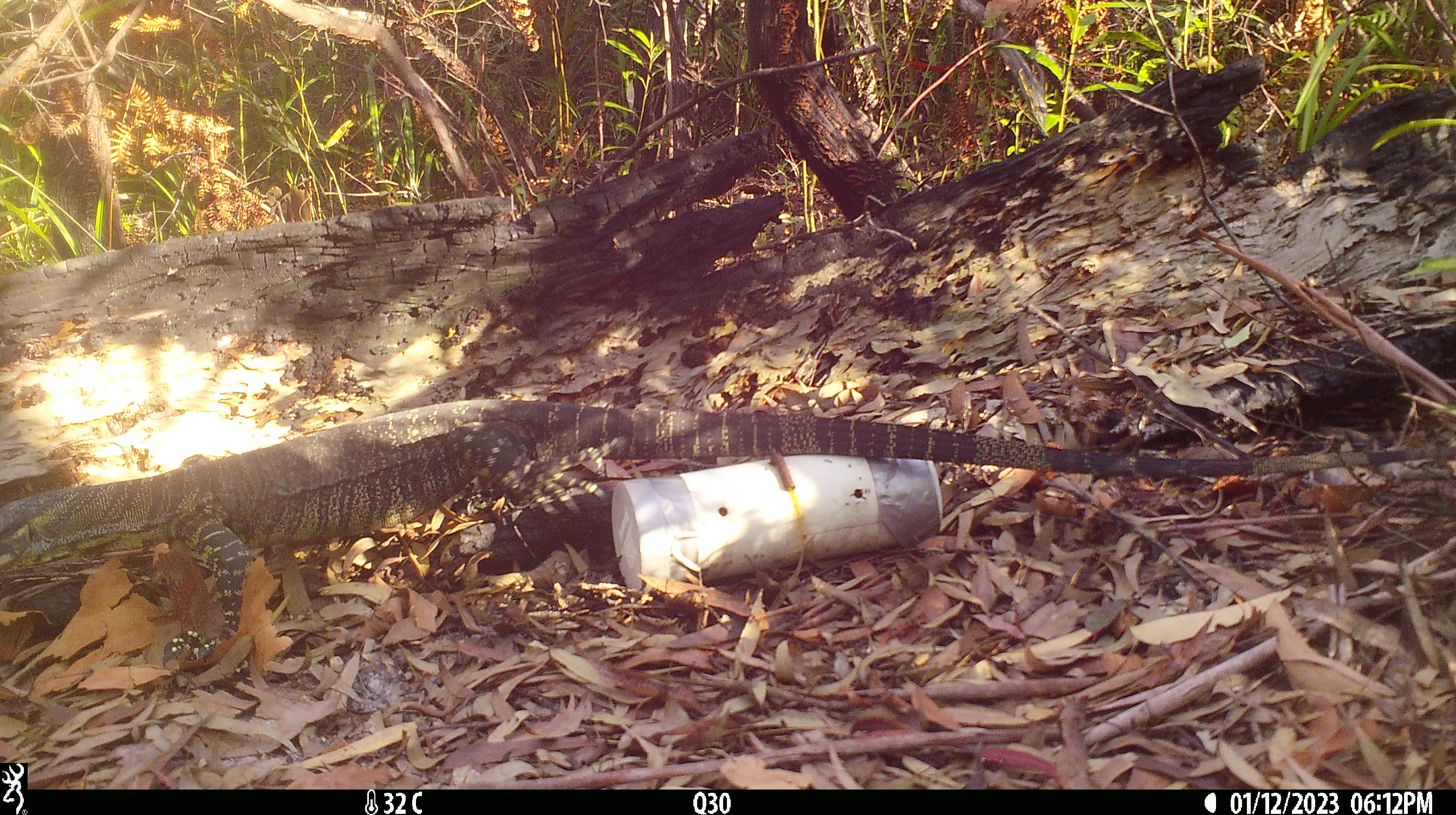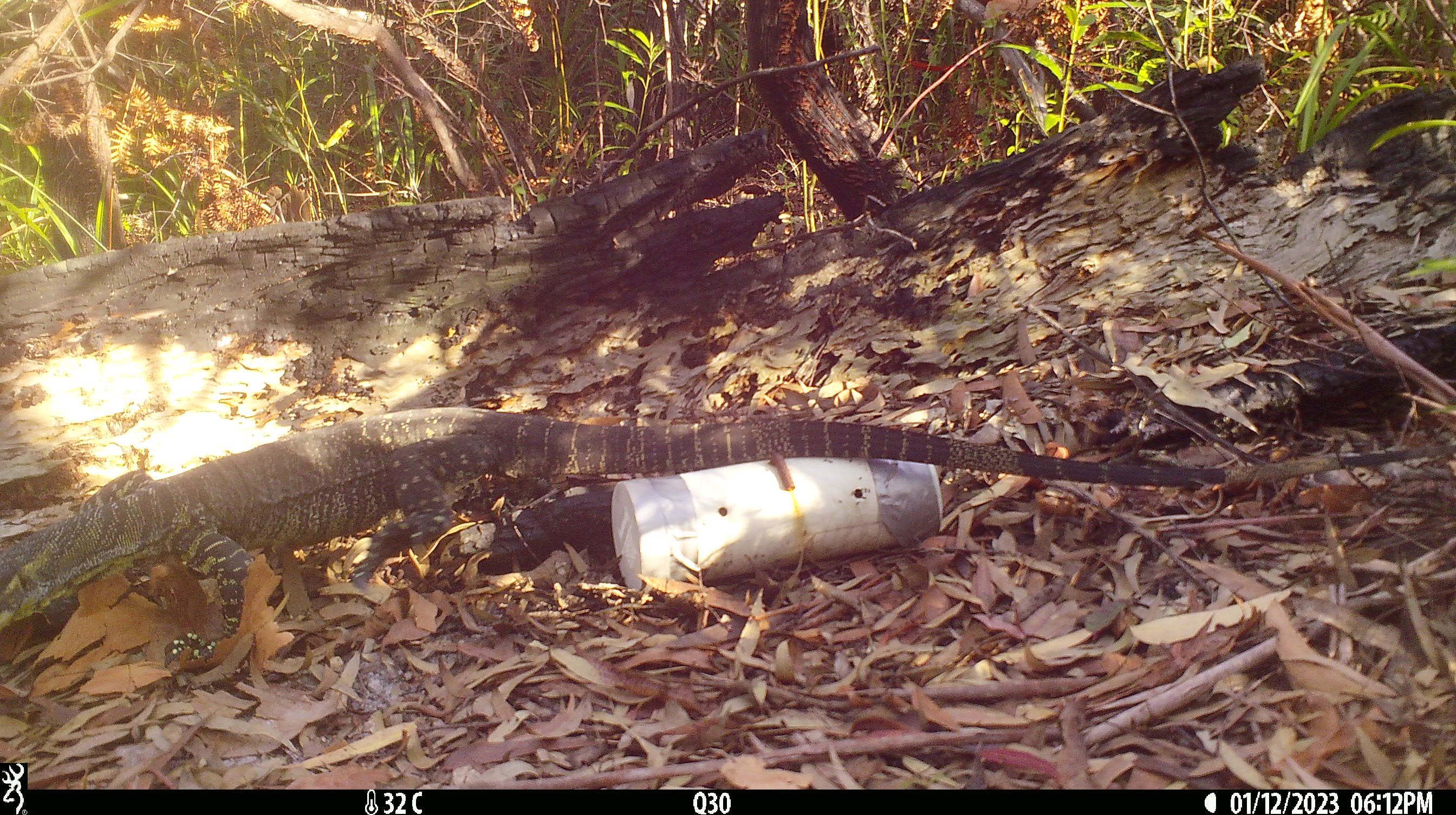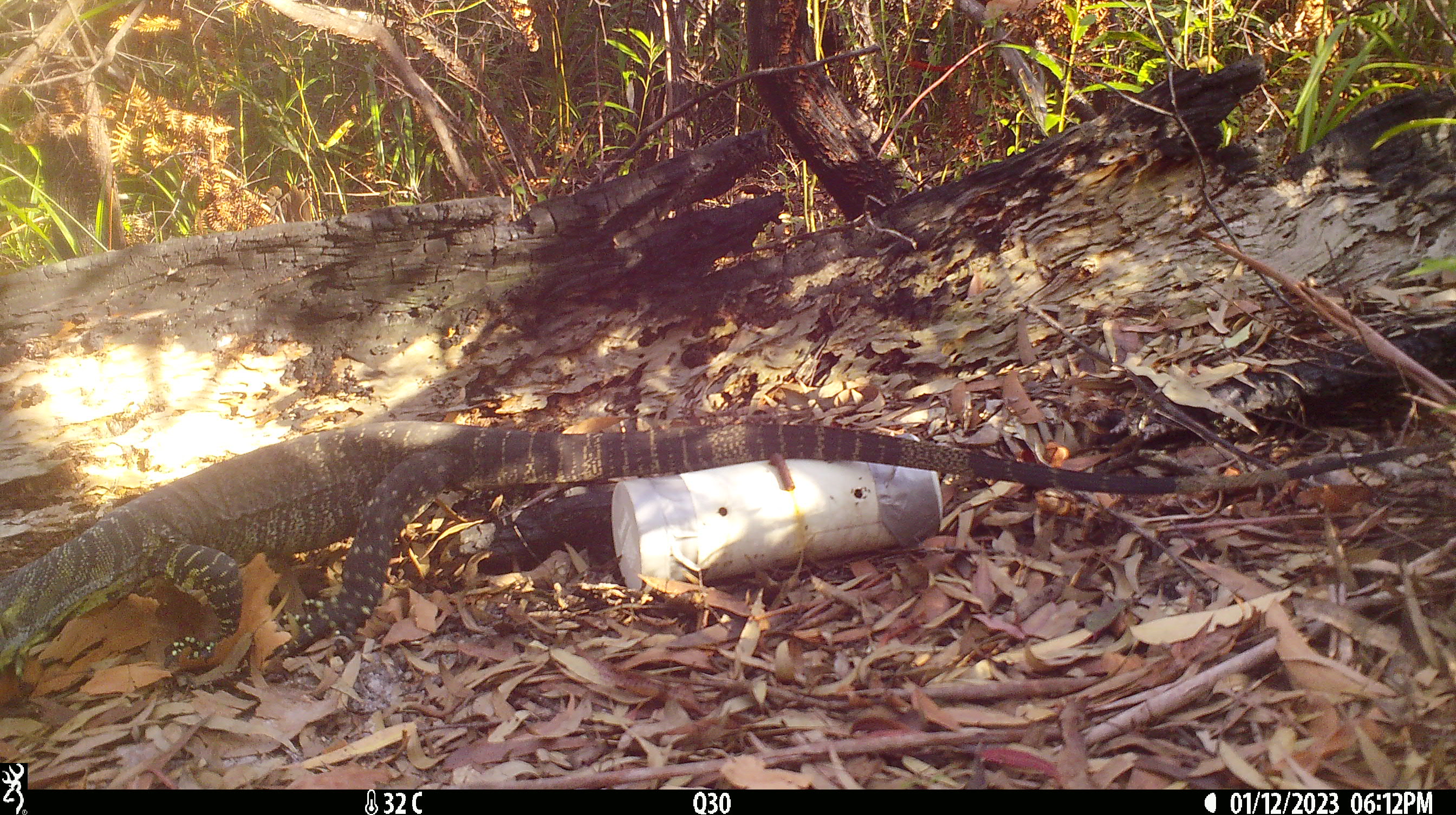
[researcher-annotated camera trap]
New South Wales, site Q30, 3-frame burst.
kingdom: Animalia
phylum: Chordata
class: Reptilia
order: Squamata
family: Varanidae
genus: Varanus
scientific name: Varanus varius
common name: lace monitor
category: goanna